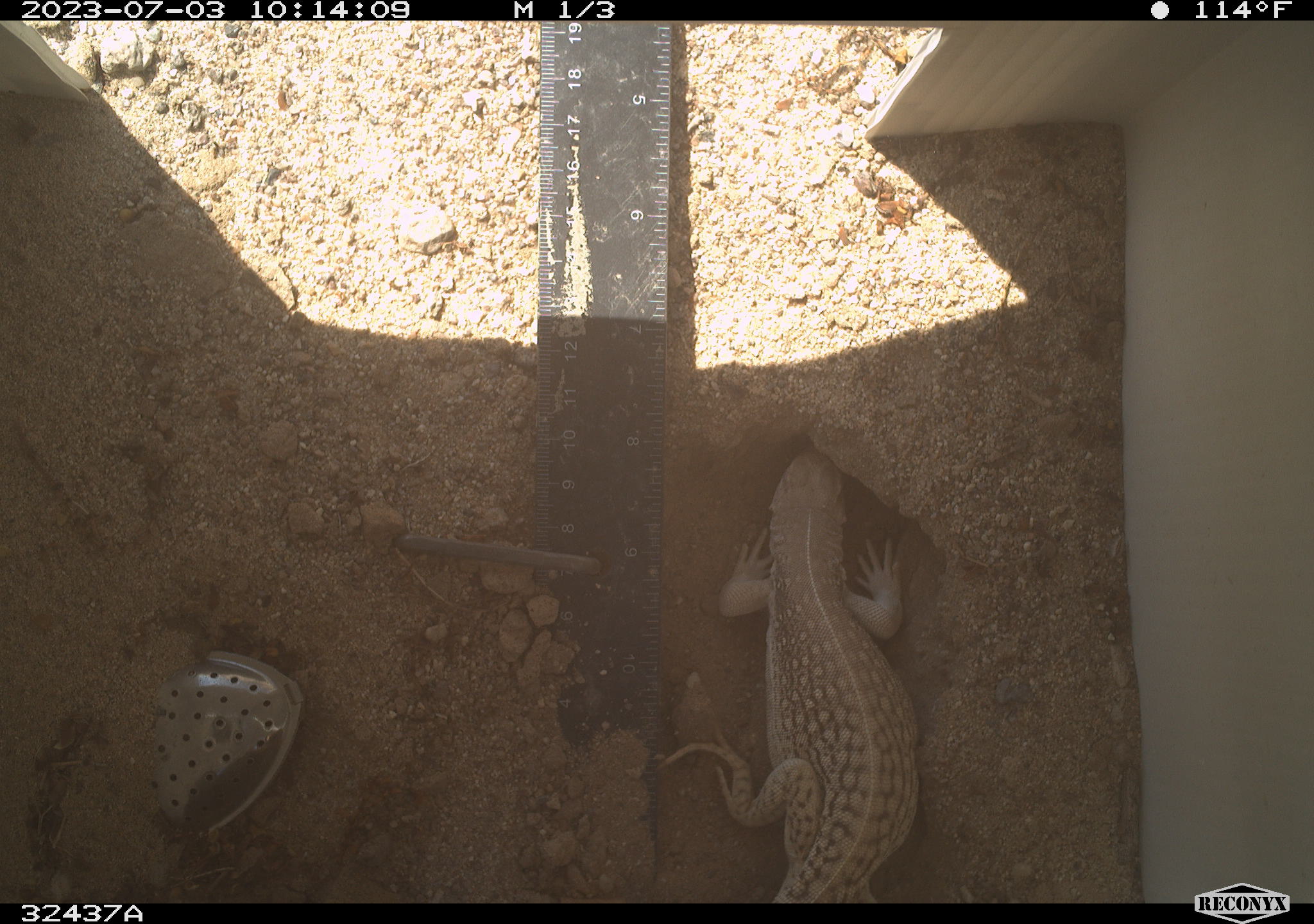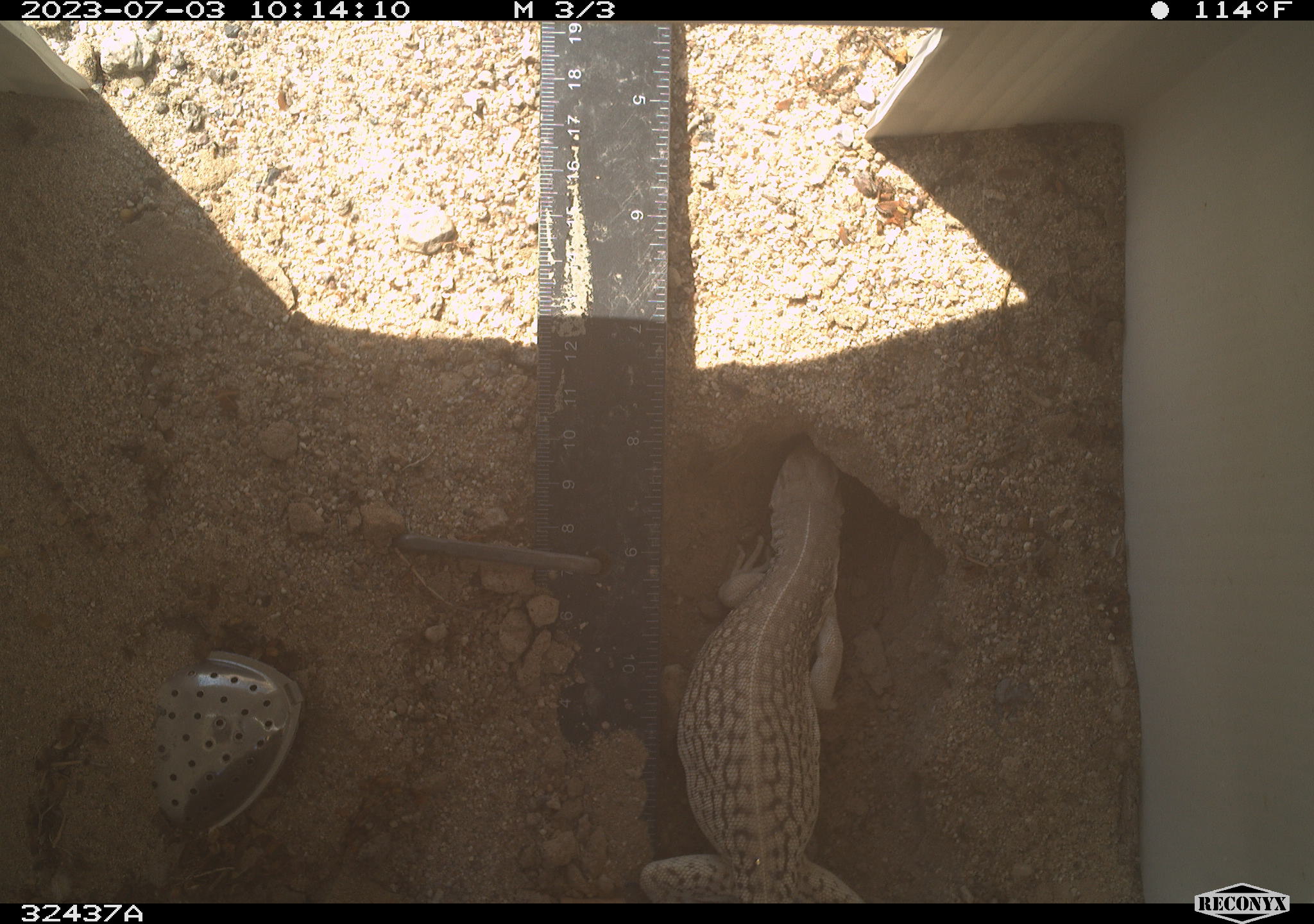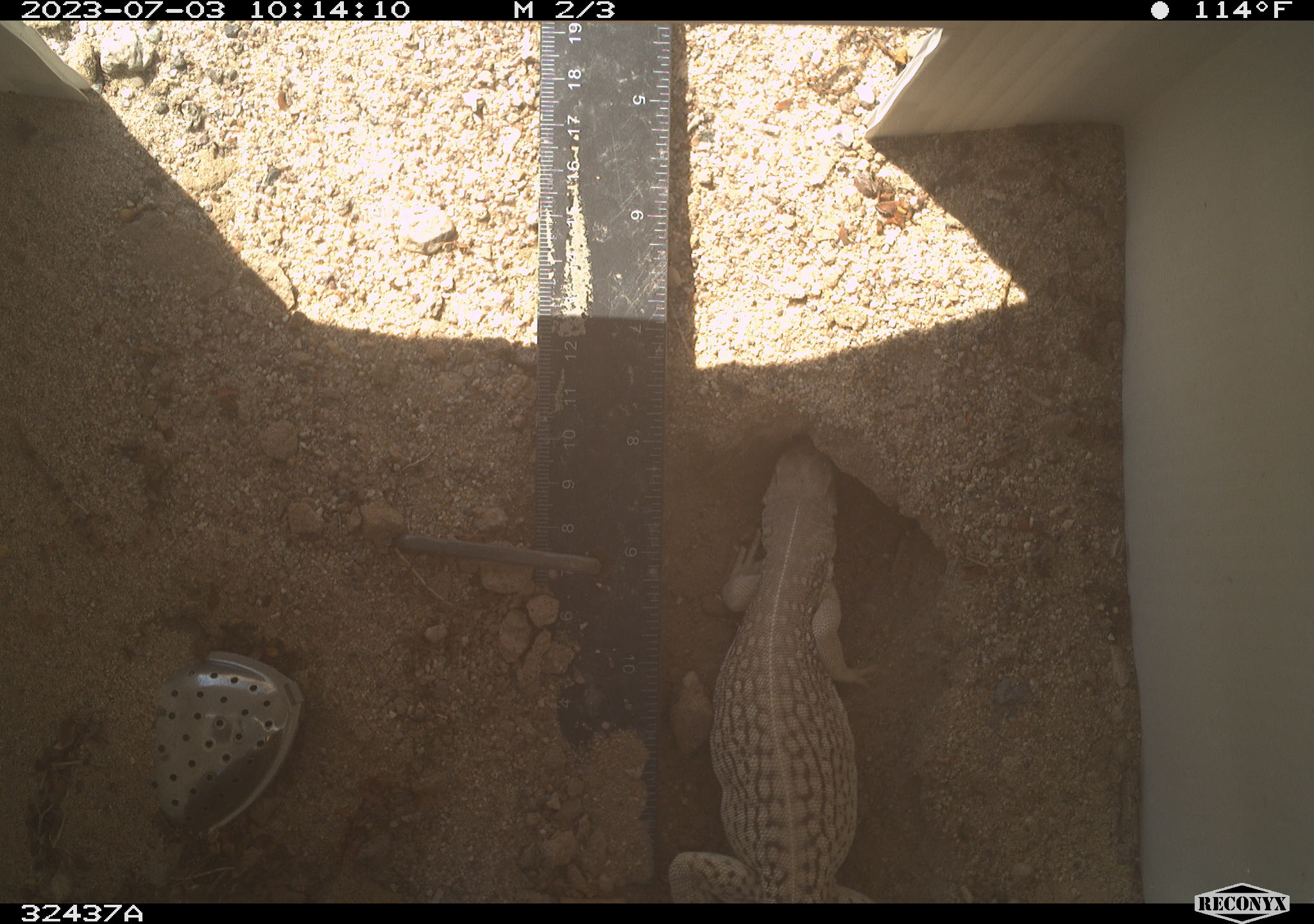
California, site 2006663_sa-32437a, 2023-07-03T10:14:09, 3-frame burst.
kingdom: Animalia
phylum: Chordata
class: Reptilia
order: Squamata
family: Iguanidae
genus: Dipsosaurus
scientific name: Dipsosaurus dorsalis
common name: common desert iguana